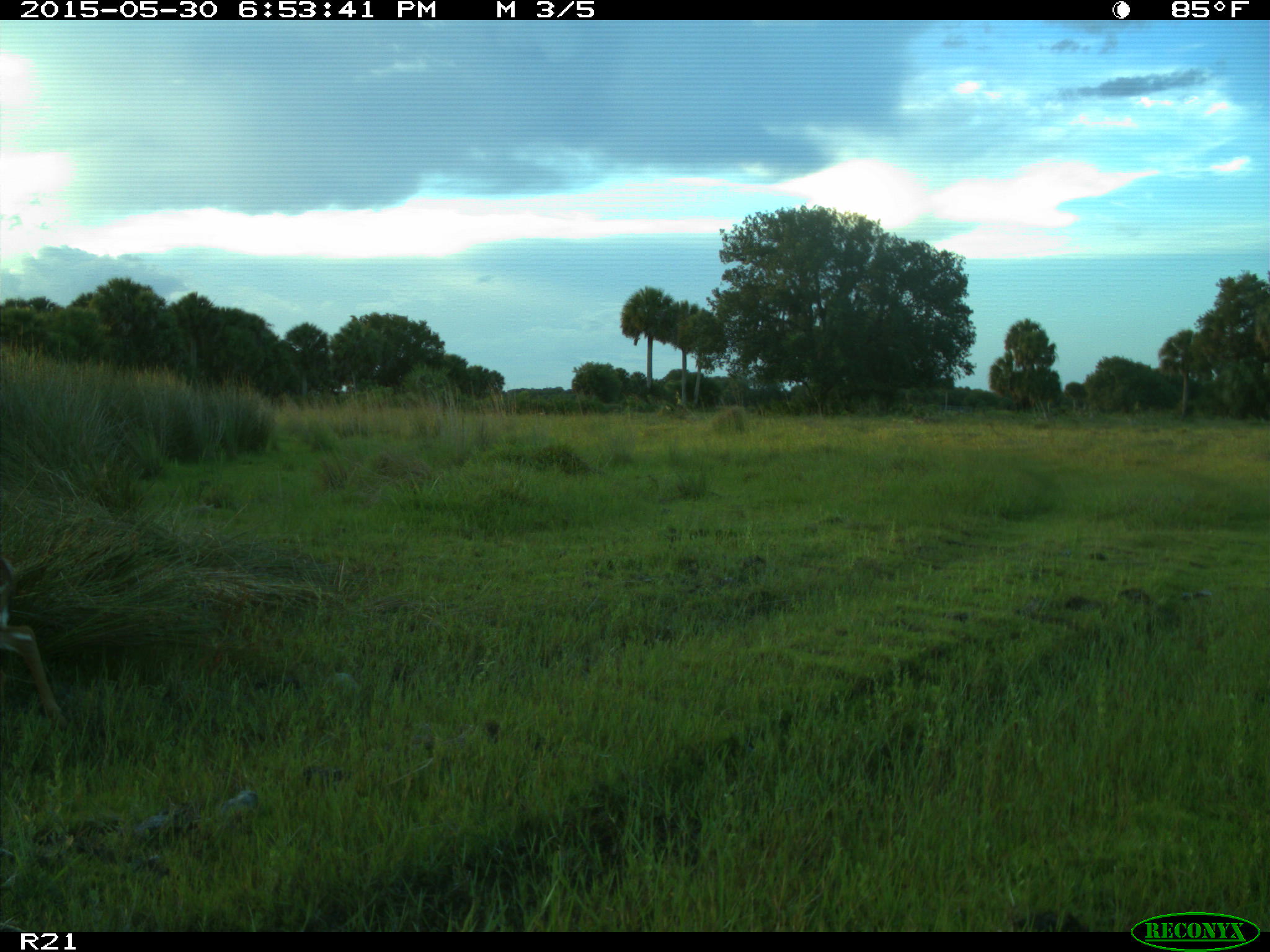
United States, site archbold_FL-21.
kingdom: Animalia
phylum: Chordata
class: Mammalia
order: Artiodactyla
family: Cervidae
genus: Odocoileus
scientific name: Odocoileus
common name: deer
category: unidentified deer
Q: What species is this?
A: Unidentified deer (deer) (Odocoileus).